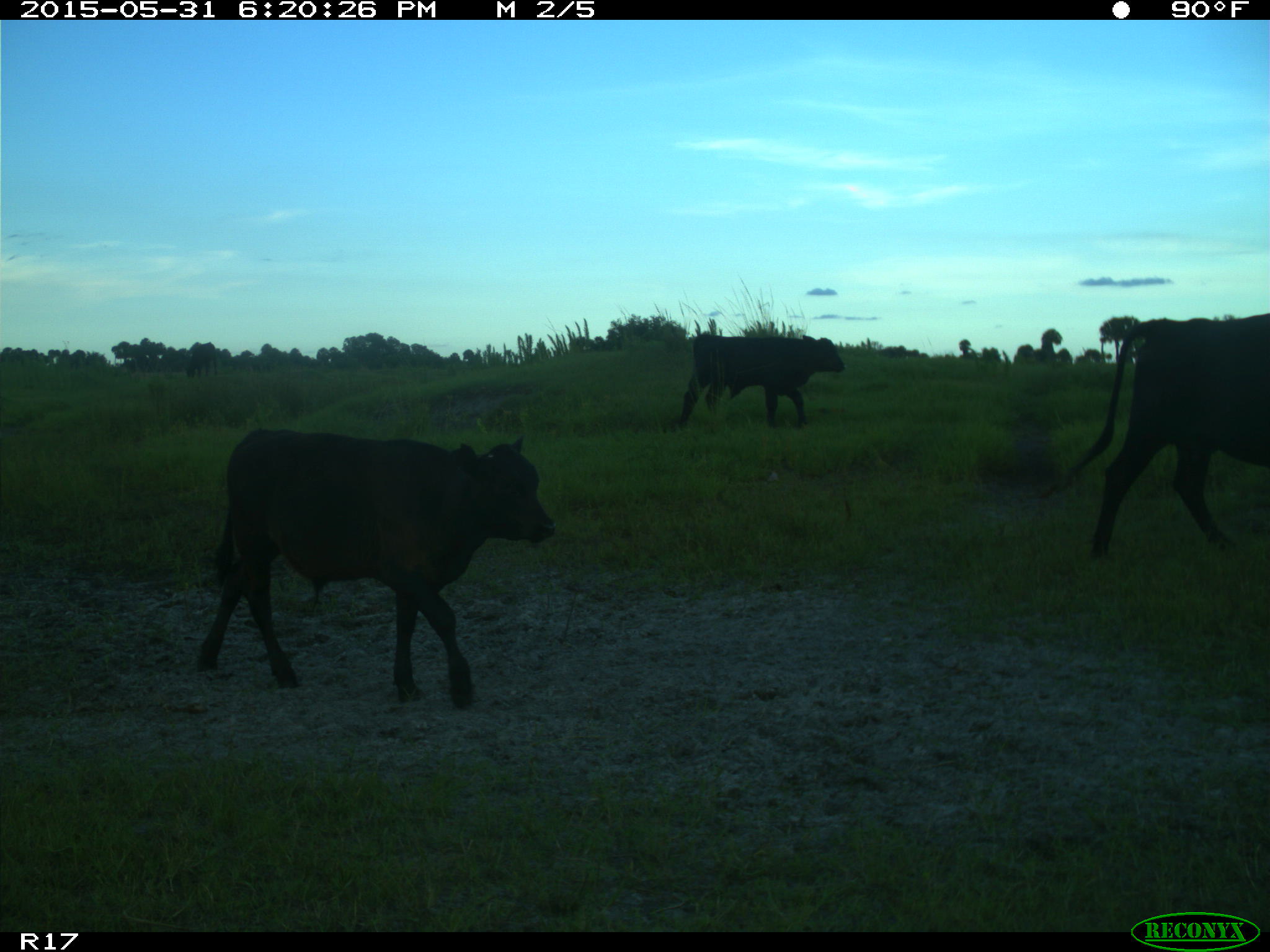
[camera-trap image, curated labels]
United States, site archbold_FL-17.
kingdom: Animalia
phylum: Chordata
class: Mammalia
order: Artiodactyla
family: Bovidae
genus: Bos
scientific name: Bos taurus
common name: domestic cow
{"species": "Bos taurus (domestic cow)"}